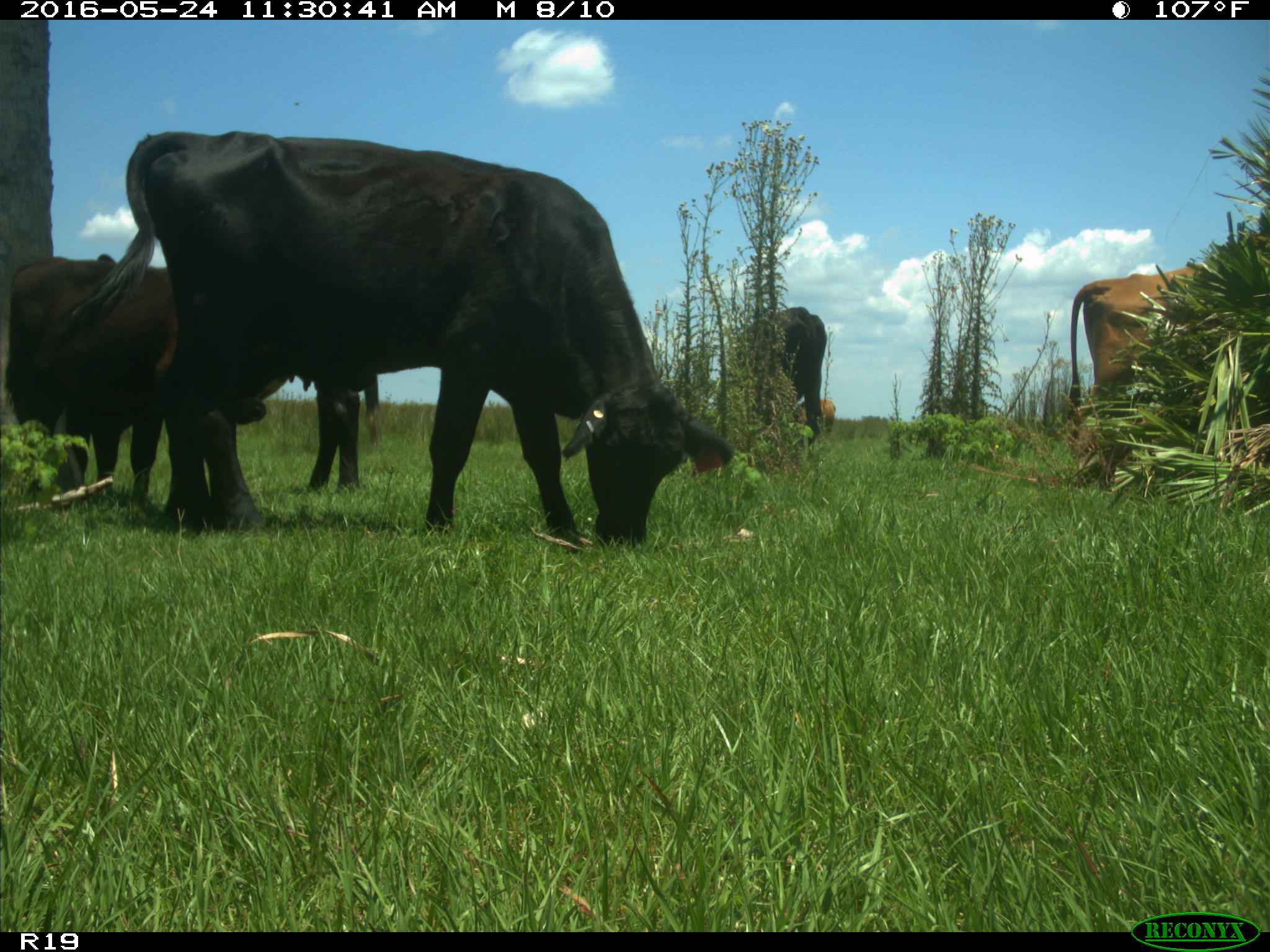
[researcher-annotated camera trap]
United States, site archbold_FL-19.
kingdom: Animalia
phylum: Chordata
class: Mammalia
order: Artiodactyla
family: Bovidae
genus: Bos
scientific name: Bos taurus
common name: domestic cow